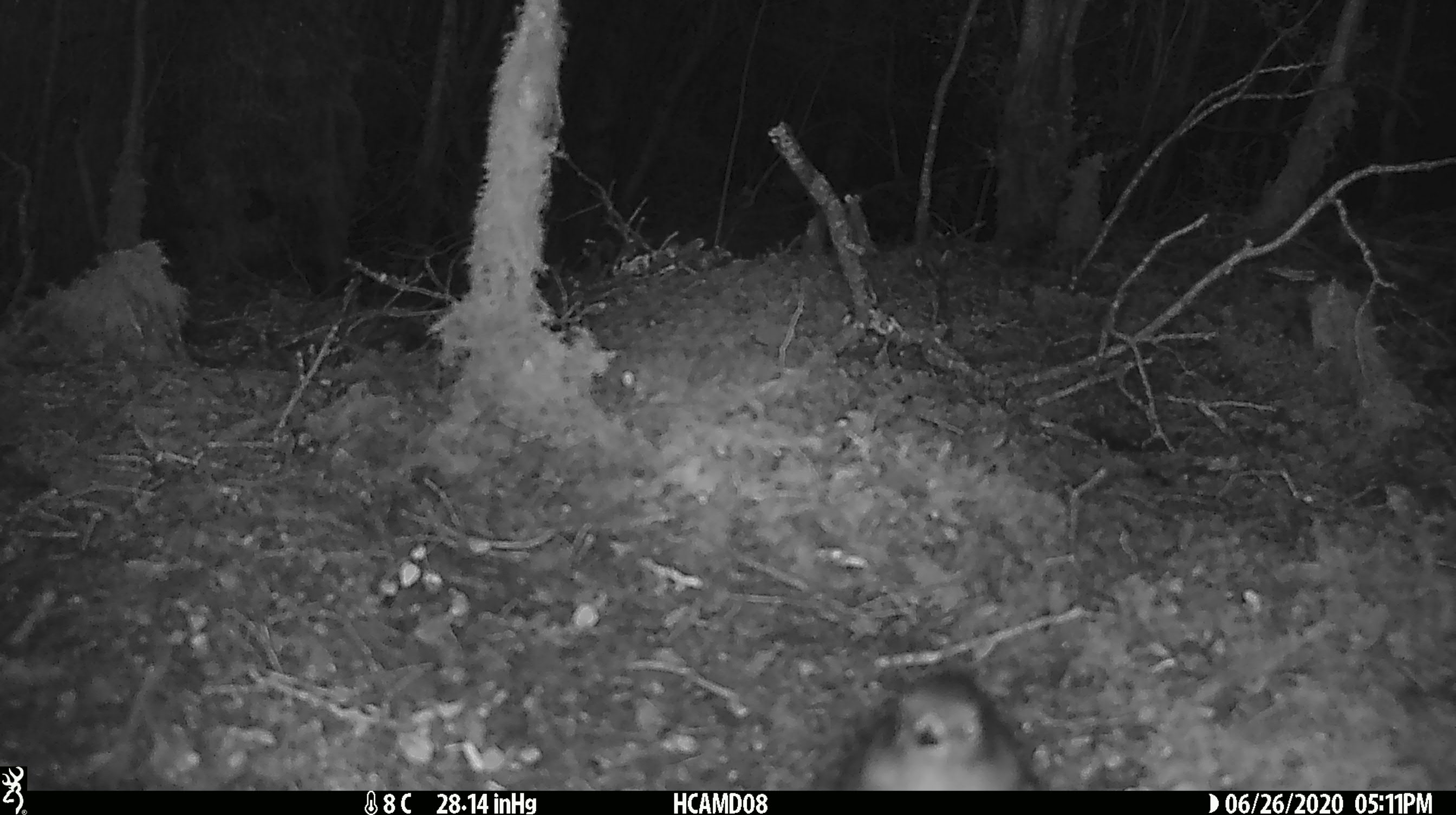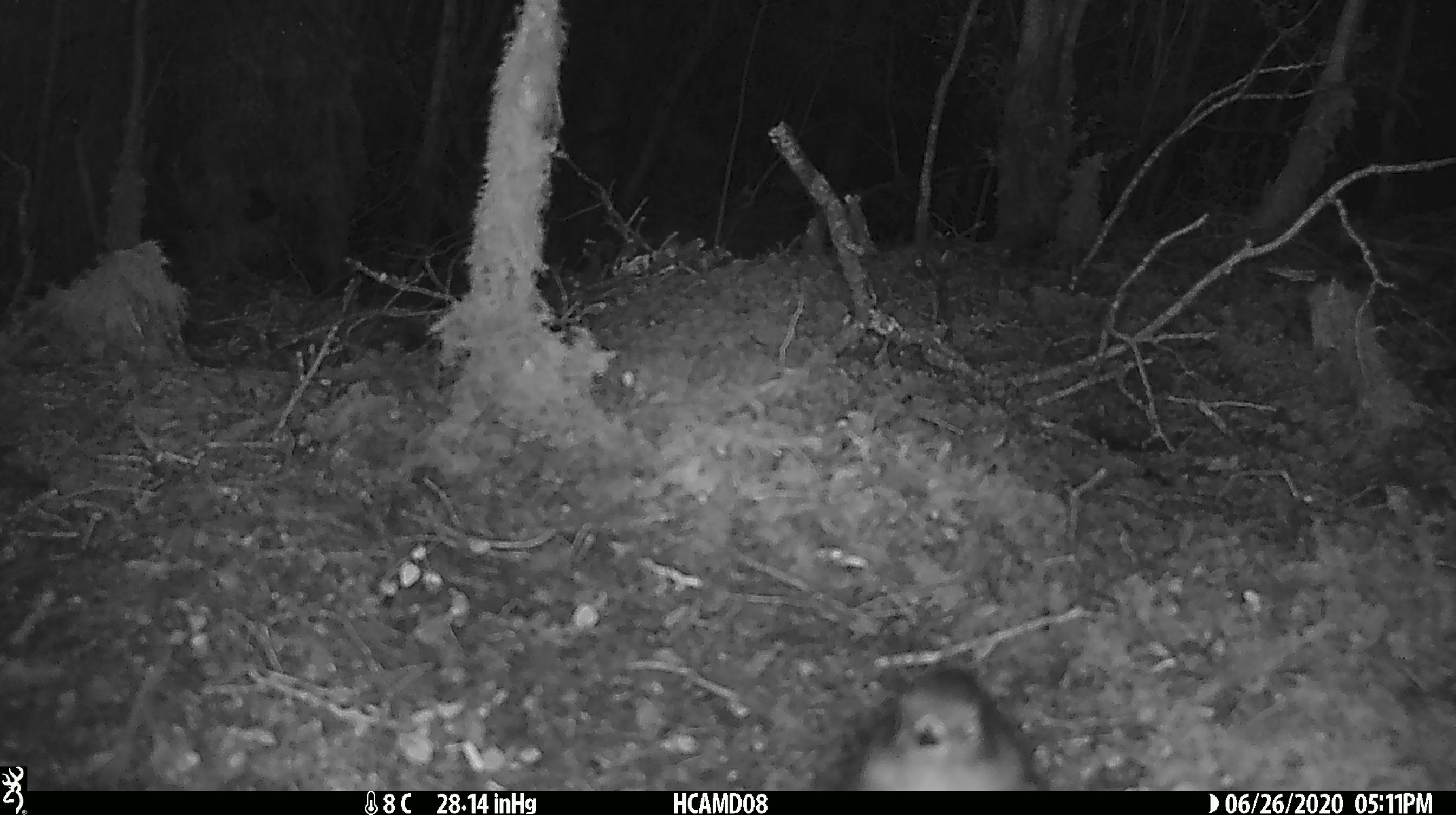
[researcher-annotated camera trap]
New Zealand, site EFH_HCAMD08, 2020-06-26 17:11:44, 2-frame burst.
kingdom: Animalia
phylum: Chordata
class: Aves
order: Passeriformes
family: Petroicidae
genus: Petroica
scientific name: Petroica australis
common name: new zealand robin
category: robin